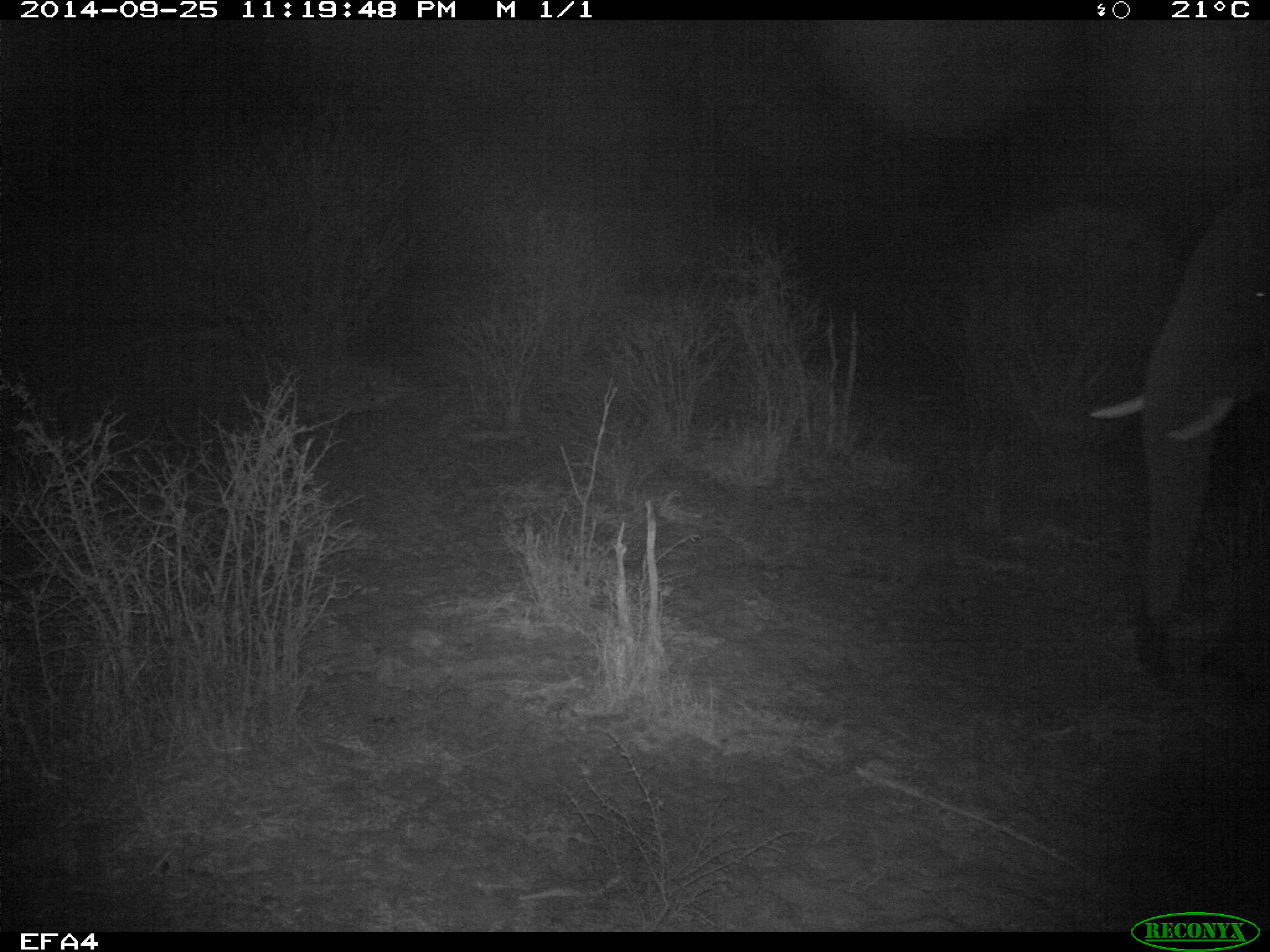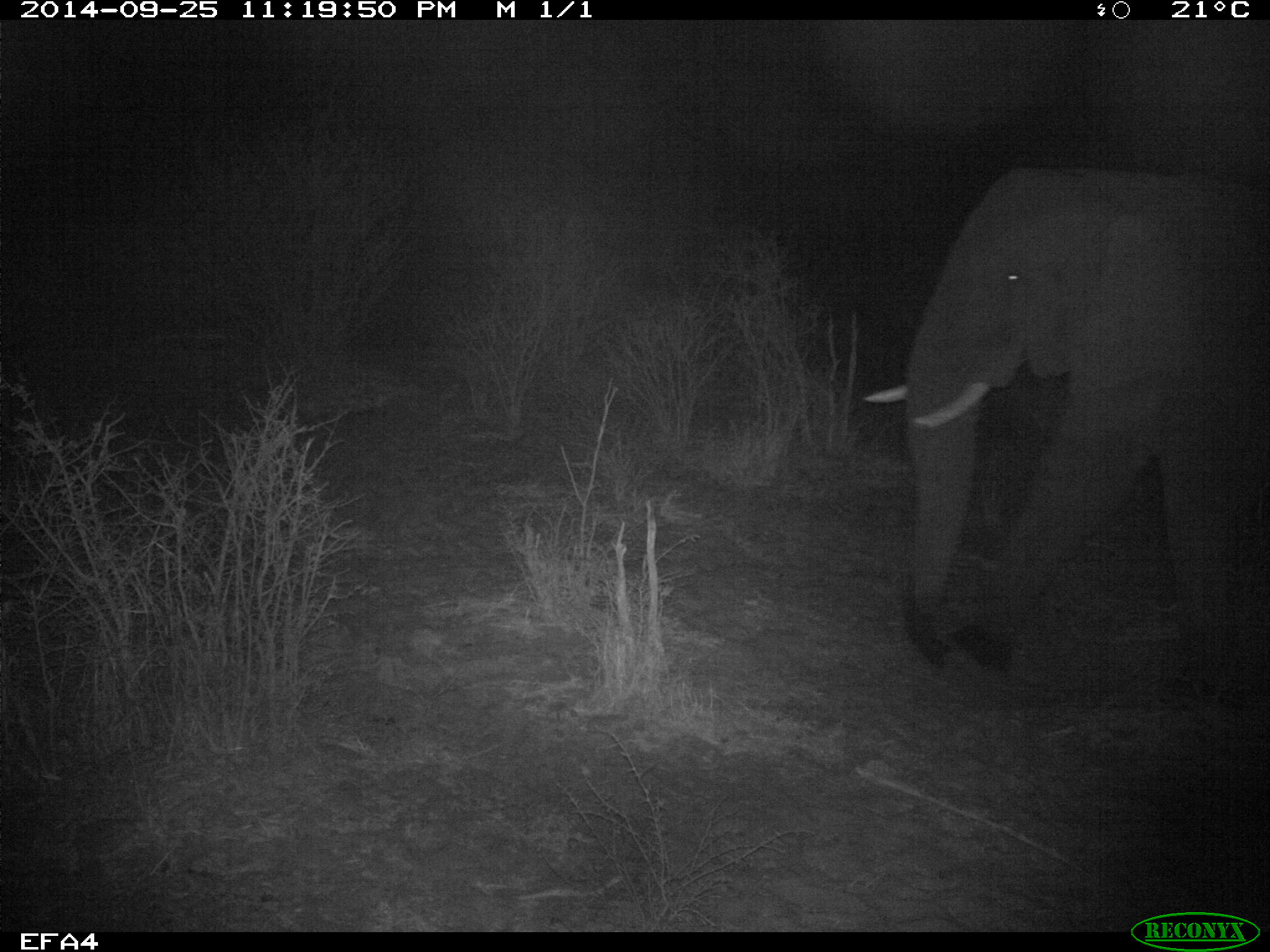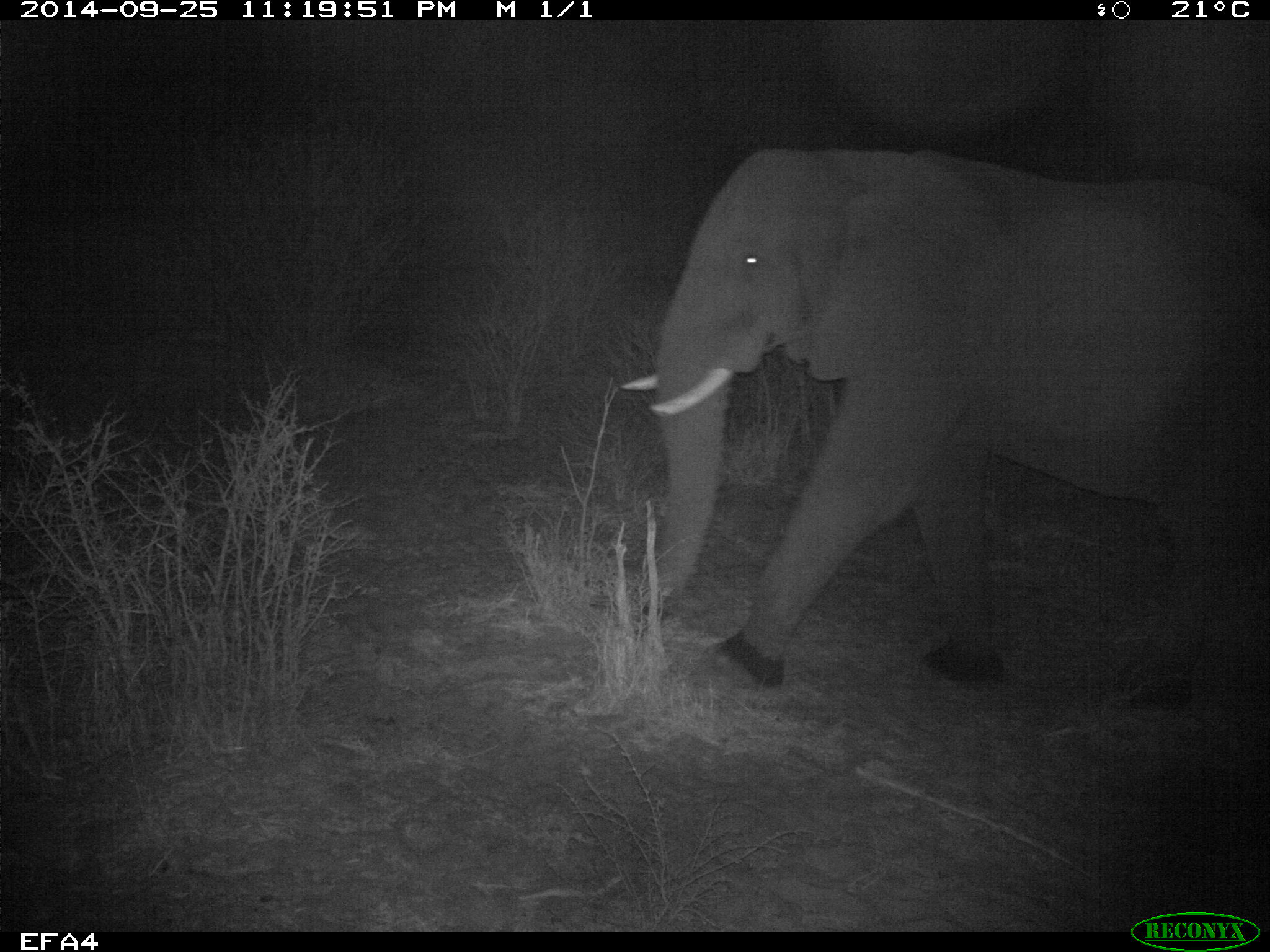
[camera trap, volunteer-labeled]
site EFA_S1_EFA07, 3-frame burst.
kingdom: Animalia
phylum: Chordata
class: Mammalia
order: Proboscidea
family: Elephantidae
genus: Loxodonta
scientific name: Loxodonta africana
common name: african bush elephant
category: elephant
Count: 1.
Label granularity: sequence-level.